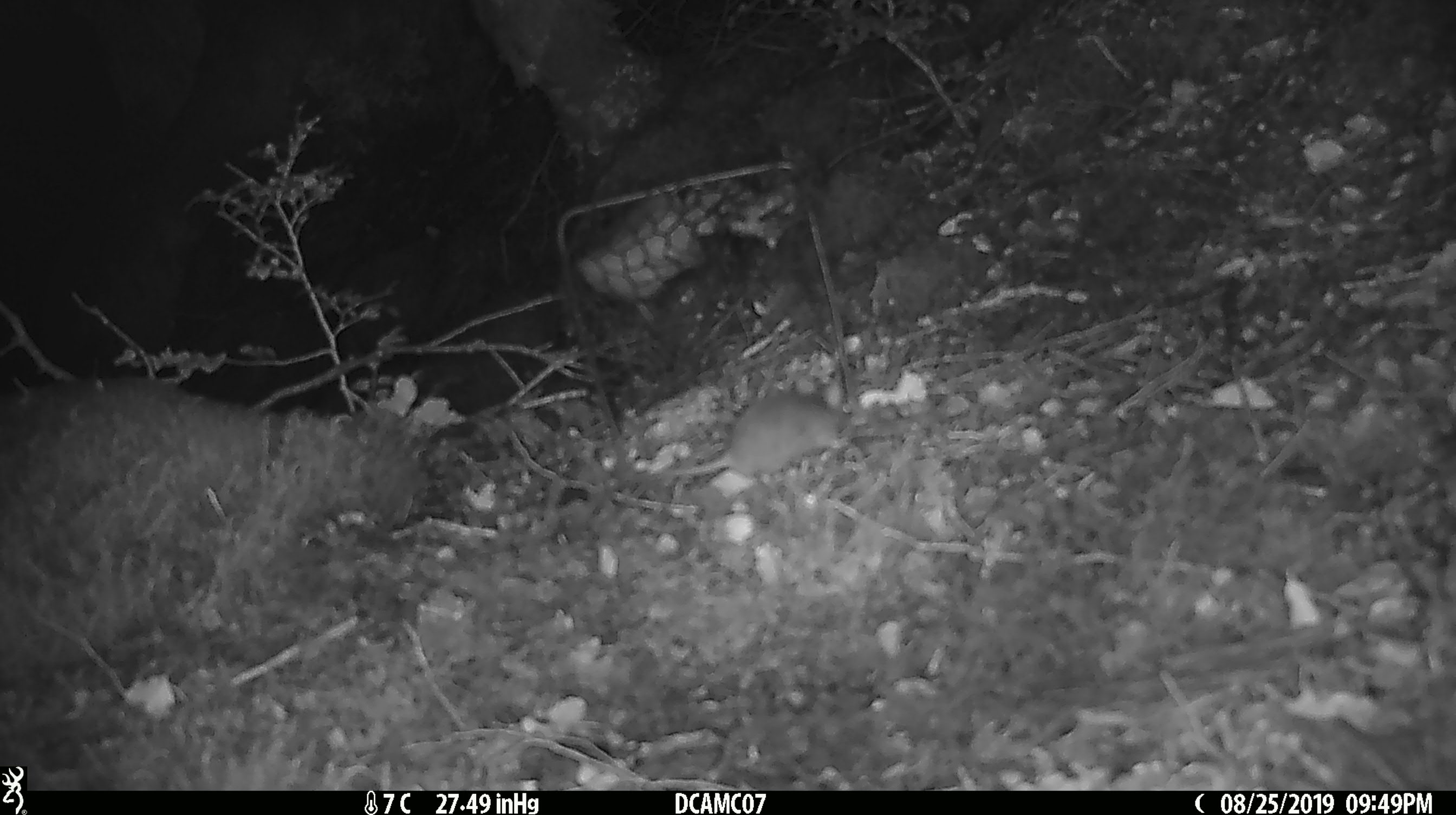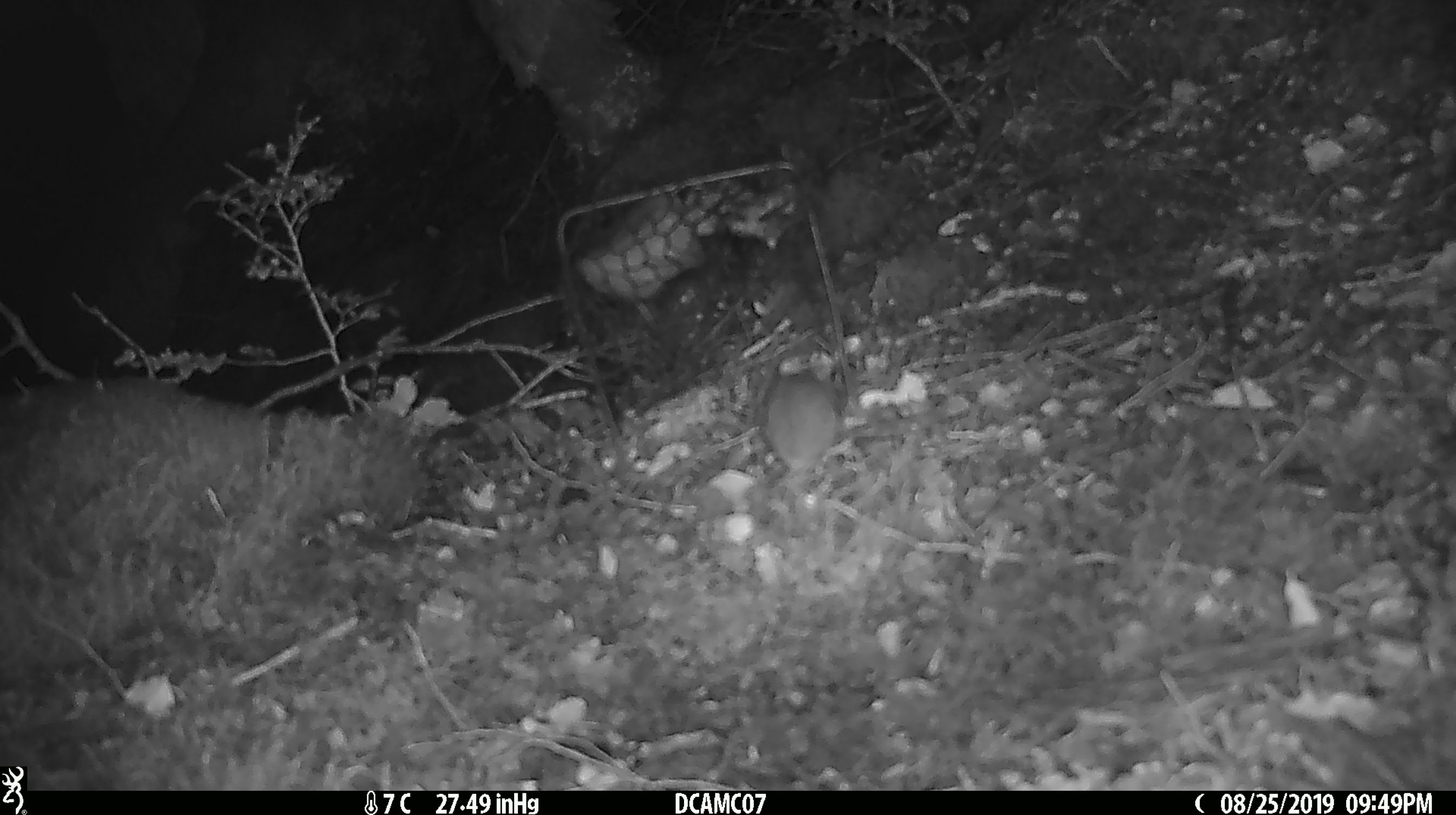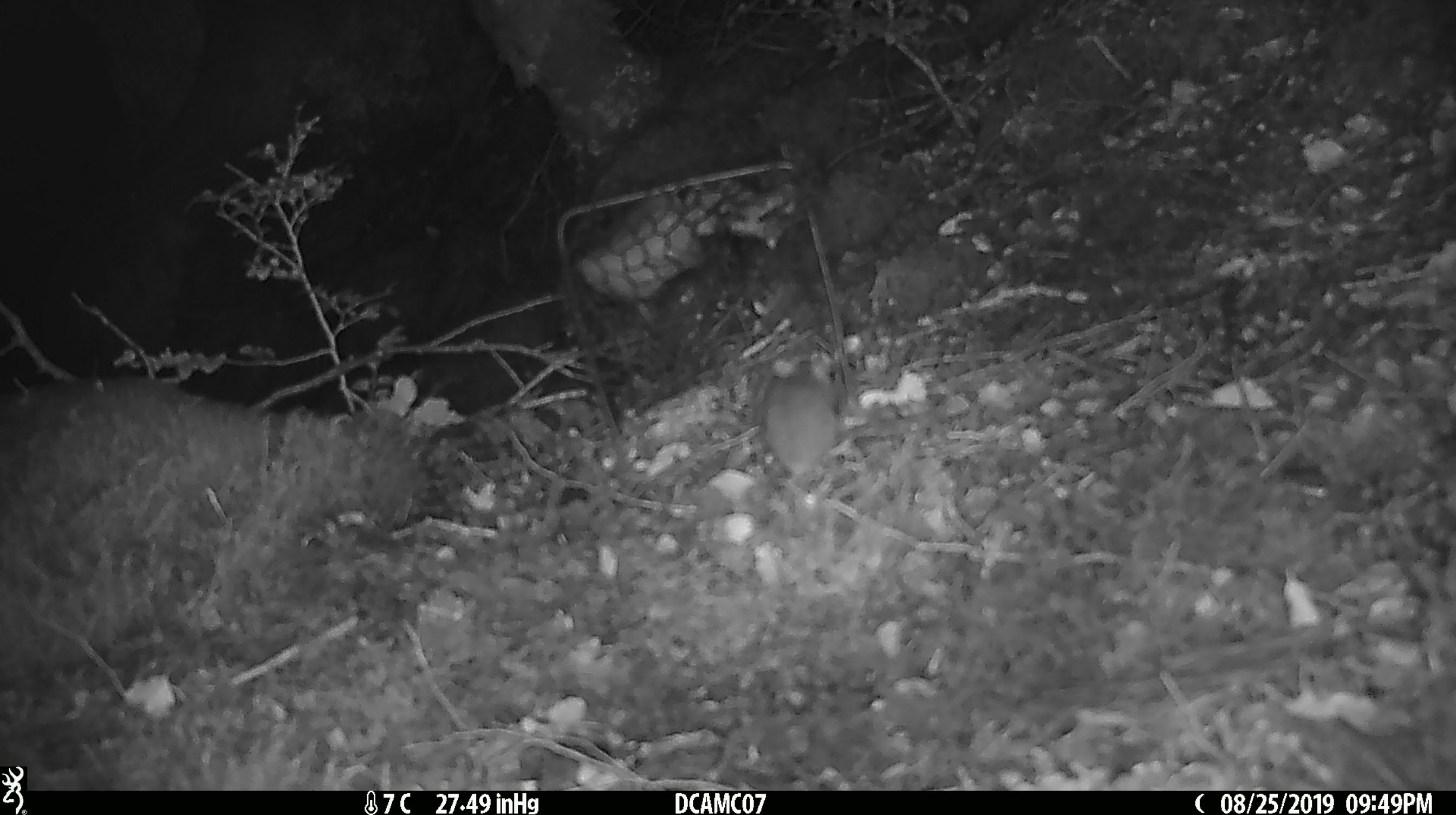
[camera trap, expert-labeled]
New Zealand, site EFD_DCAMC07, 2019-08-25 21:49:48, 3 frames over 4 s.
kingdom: Animalia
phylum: Chordata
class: Mammalia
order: Rodentia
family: Muridae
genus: Mus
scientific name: Mus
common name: mouse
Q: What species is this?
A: Mouse (Mus).